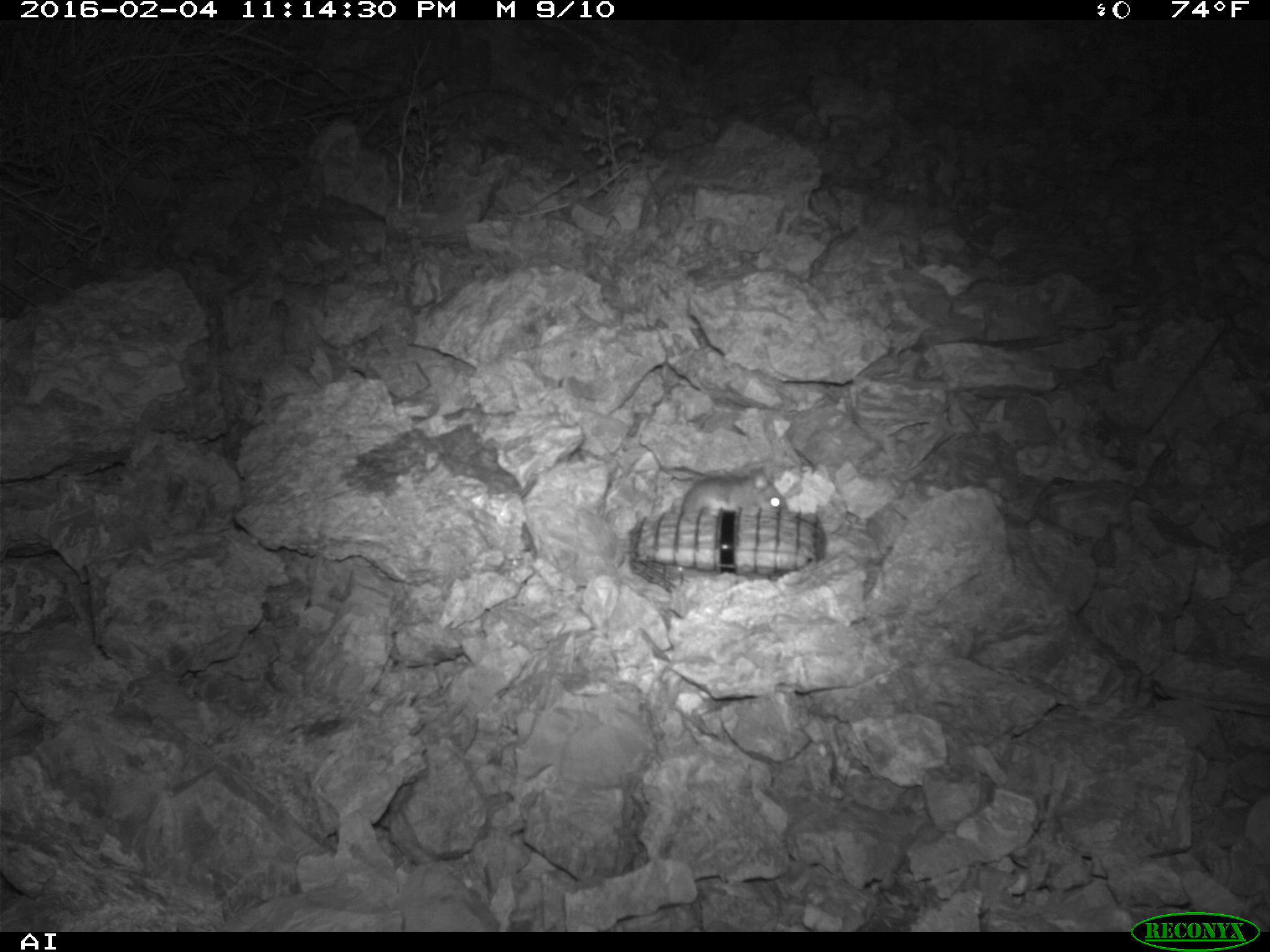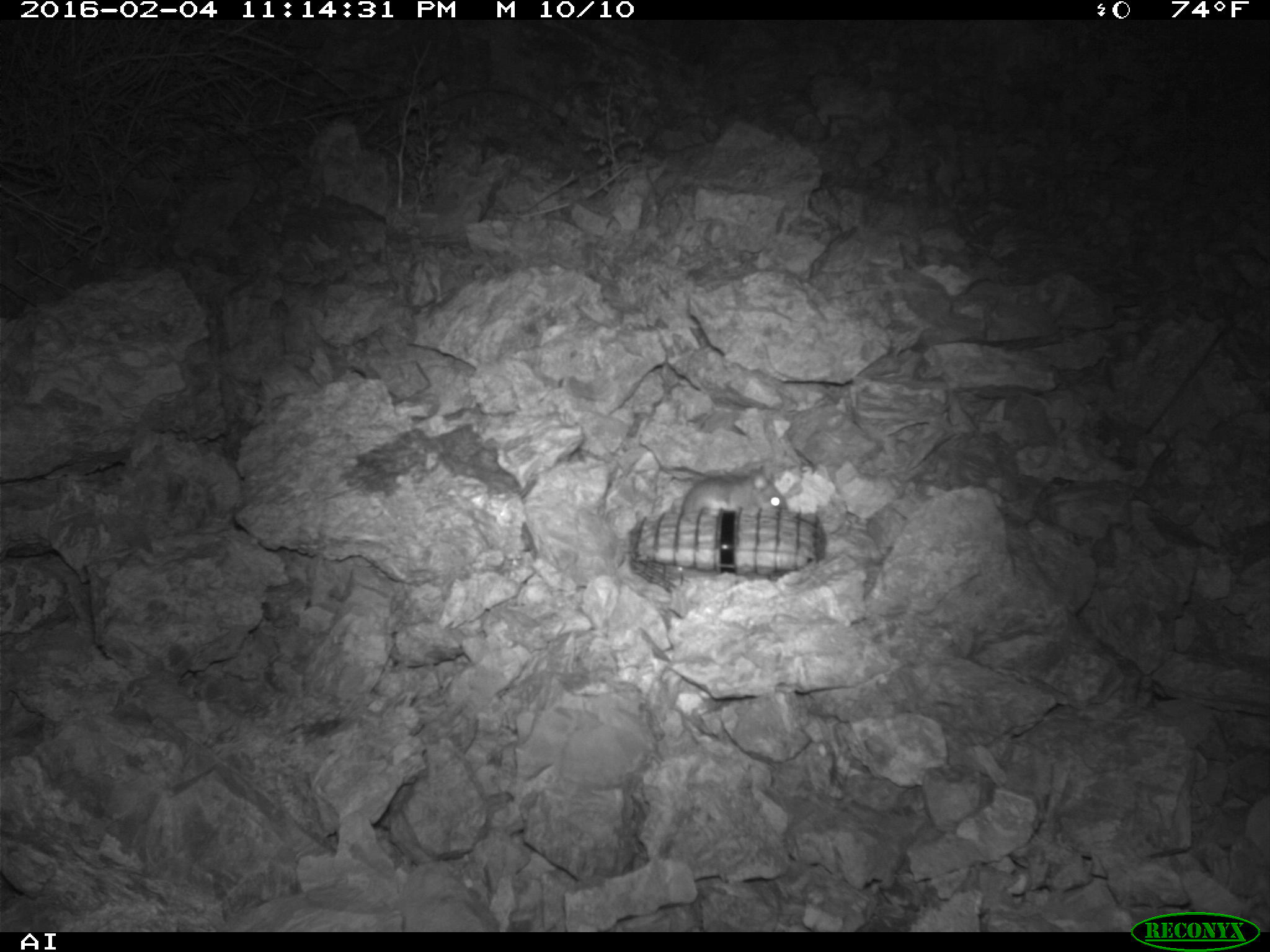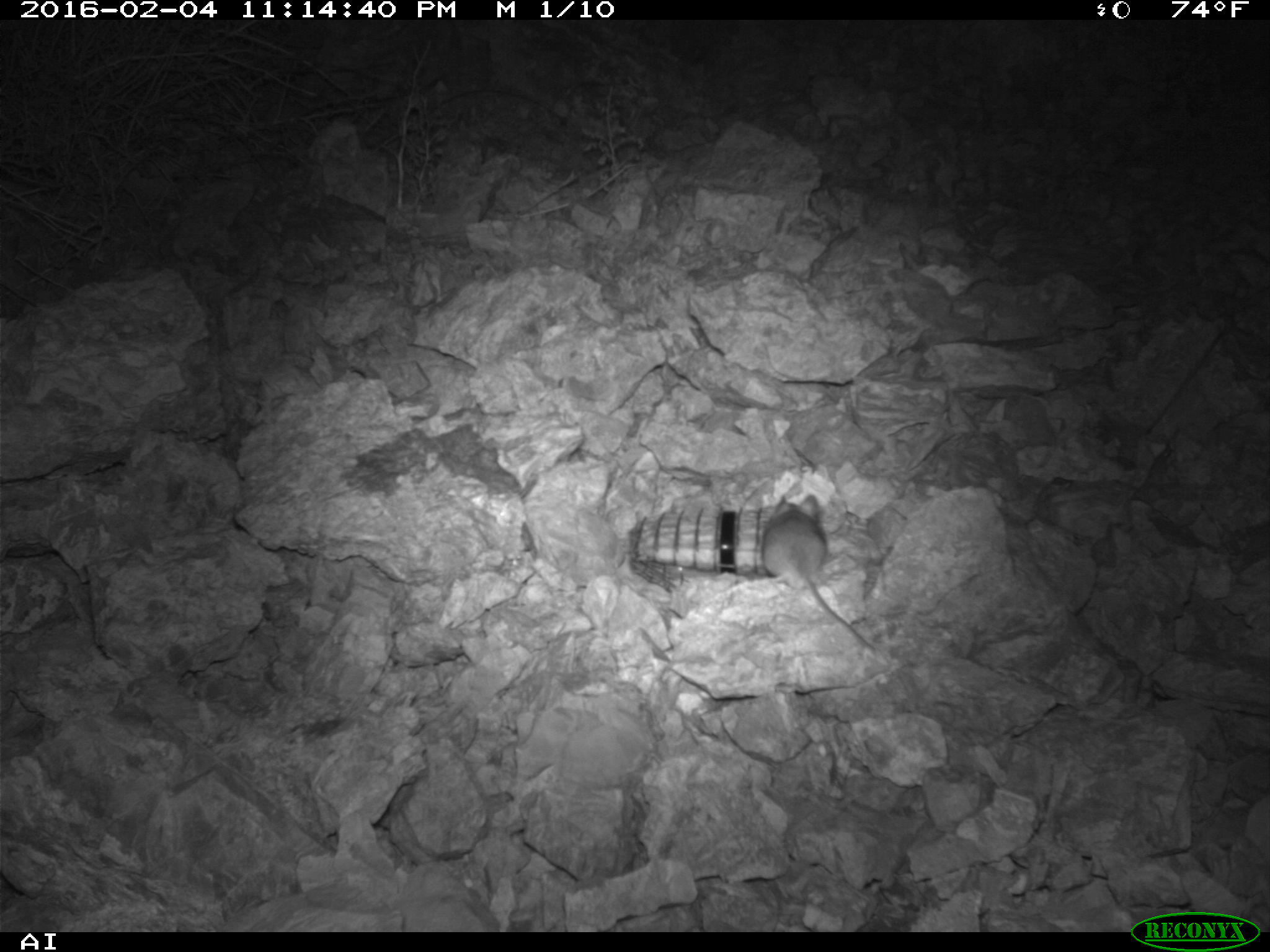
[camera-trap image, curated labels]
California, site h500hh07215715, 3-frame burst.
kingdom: Animalia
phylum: Chordata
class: Mammalia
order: Rodentia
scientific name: Rodentia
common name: rodent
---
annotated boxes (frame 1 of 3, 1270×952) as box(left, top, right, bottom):
rodent: box(680, 466, 788, 512)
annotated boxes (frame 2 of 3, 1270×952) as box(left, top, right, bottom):
rodent: box(682, 465, 787, 515)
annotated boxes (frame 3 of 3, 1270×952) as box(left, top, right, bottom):
rodent: box(760, 494, 874, 654)